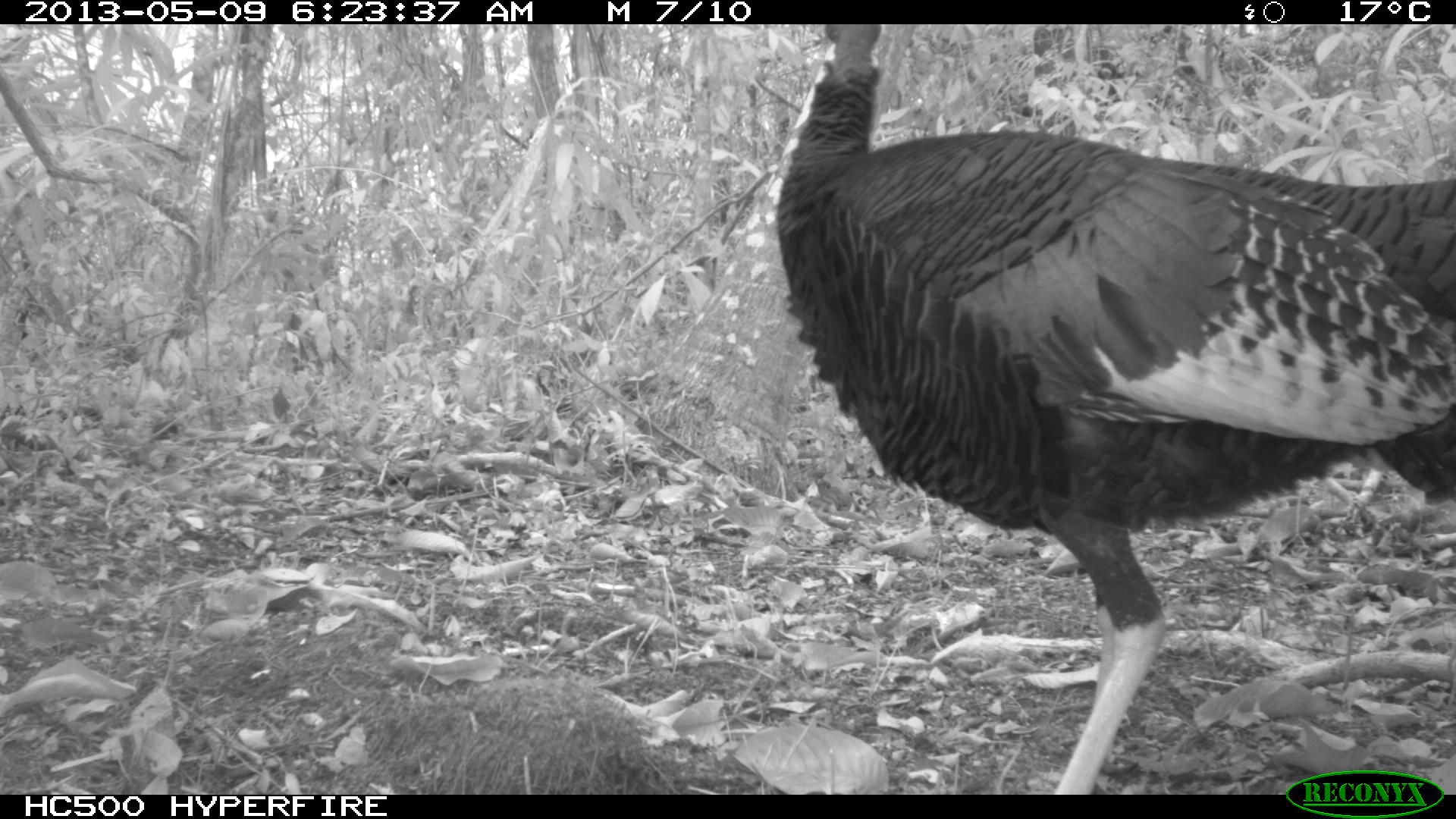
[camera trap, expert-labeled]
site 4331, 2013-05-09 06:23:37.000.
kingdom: Animalia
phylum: Chordata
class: Aves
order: Galliformes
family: Phasianidae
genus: Meleagris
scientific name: Meleagris ocellata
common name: ocellated turkey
Meleagris ocellata (ocellated turkey), count 1, sex male.